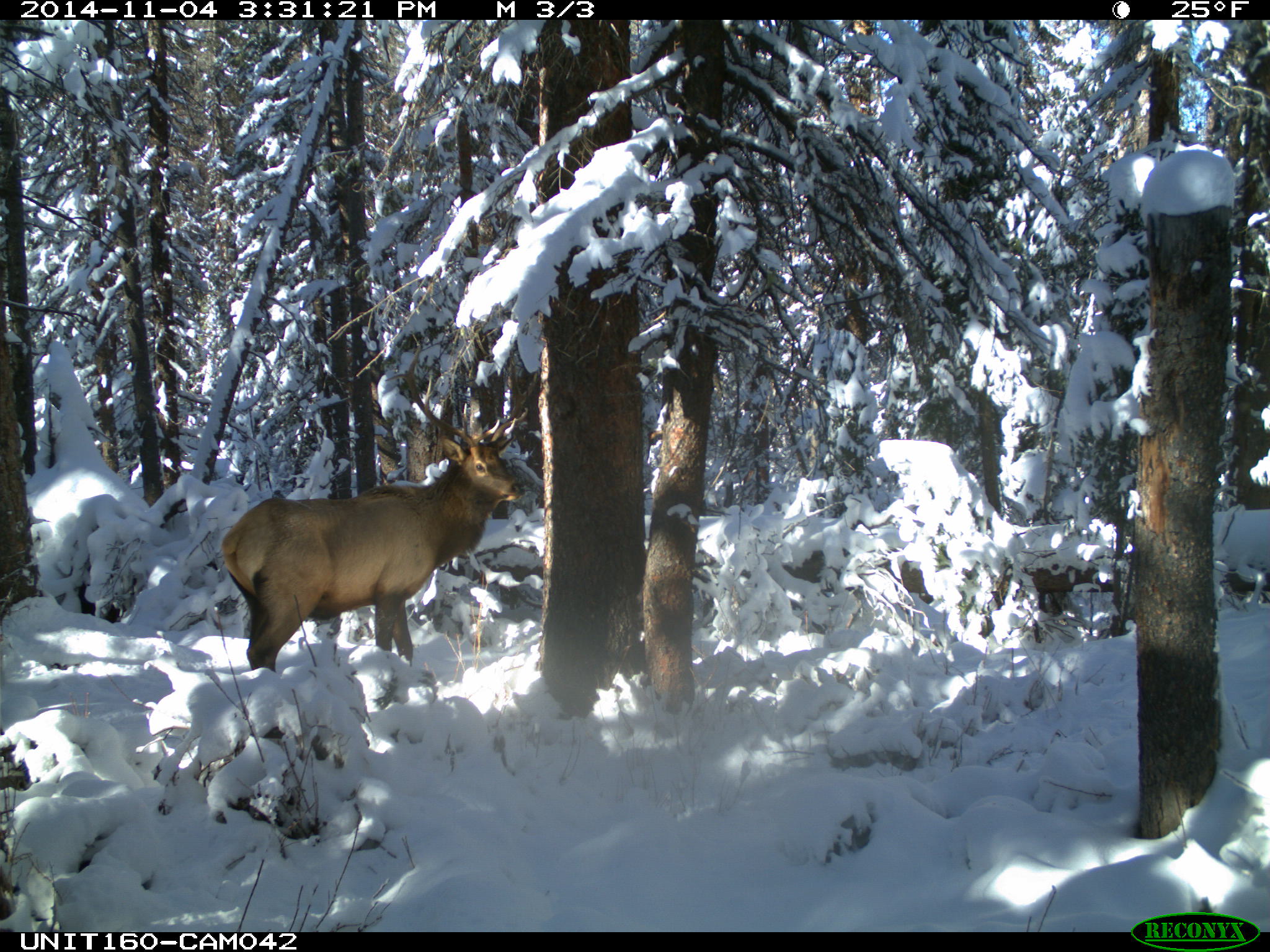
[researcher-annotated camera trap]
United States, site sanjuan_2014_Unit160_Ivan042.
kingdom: Animalia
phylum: Chordata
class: Mammalia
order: Artiodactyla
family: Cervidae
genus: Cervus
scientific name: Cervus elaphus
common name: red deer